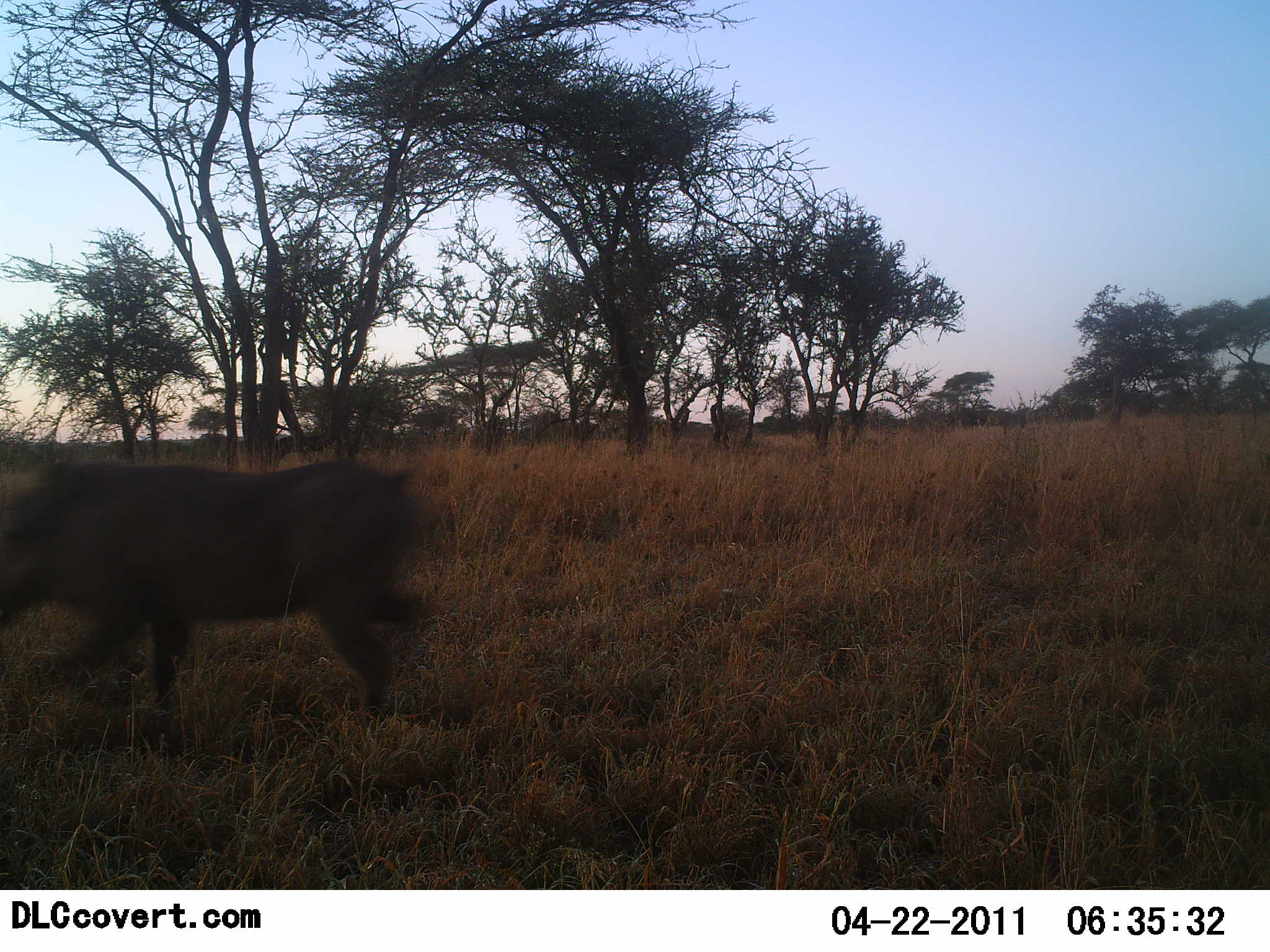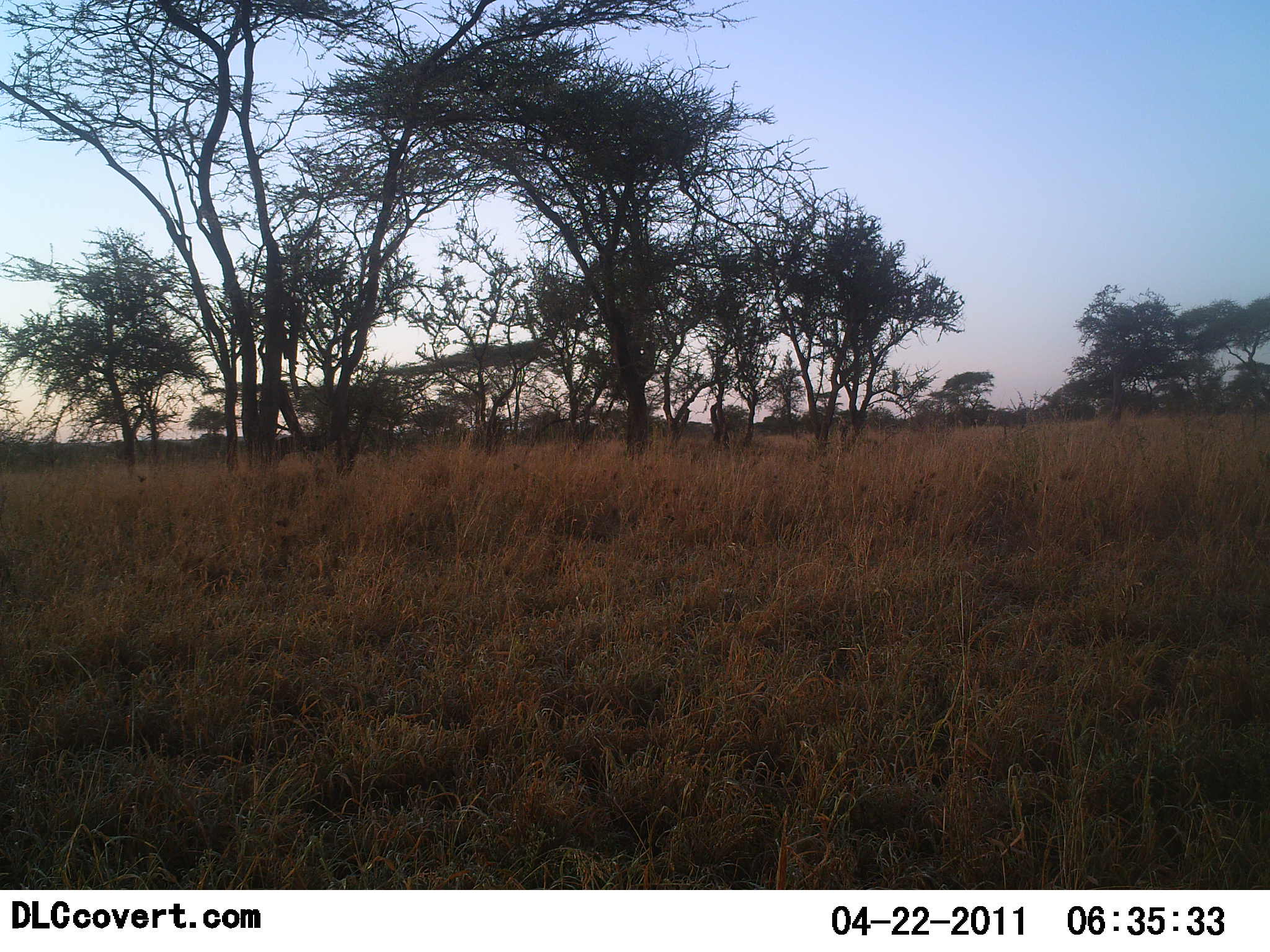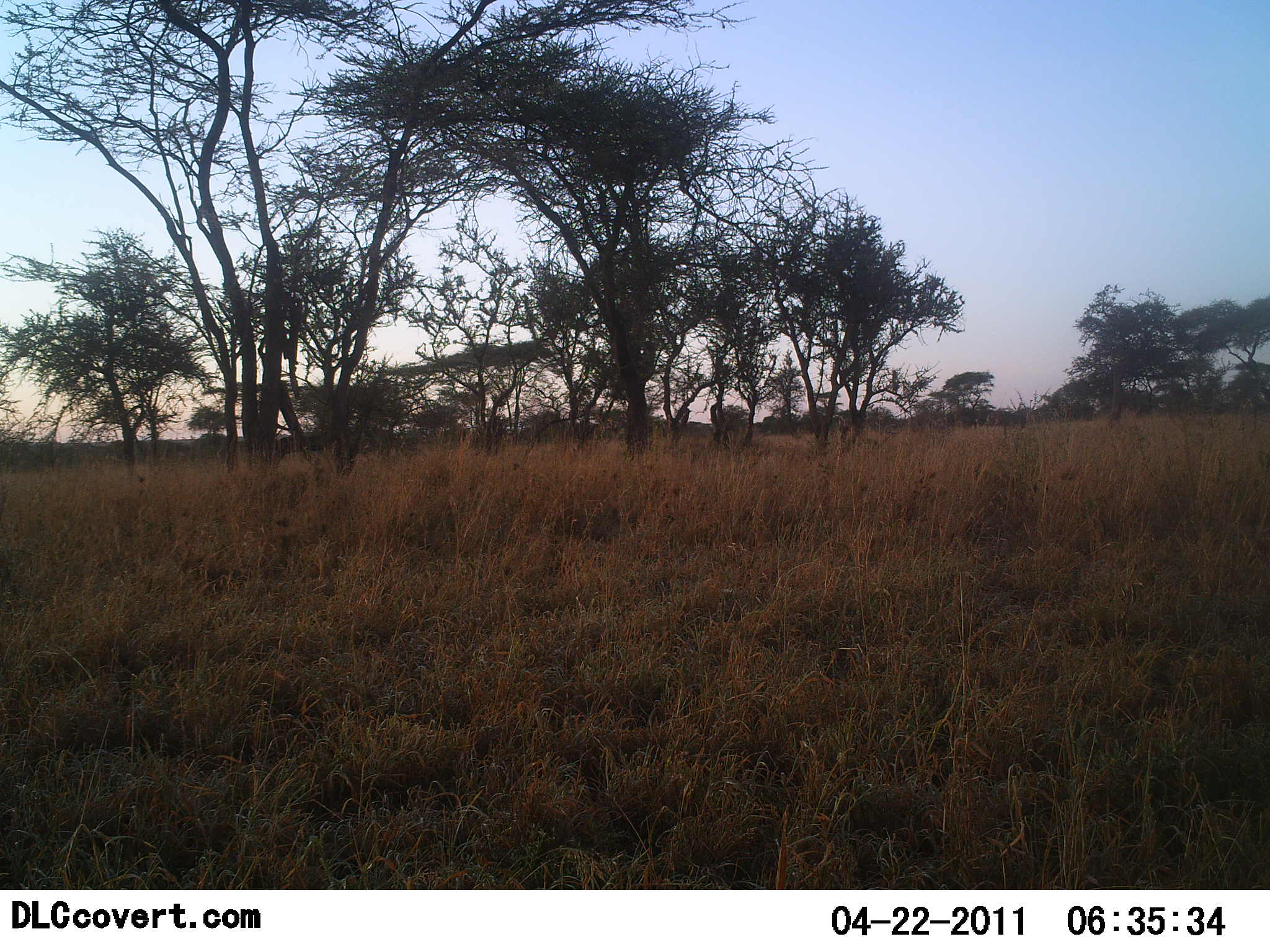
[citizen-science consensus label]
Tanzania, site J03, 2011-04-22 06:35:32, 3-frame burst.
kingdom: Animalia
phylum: Chordata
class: Mammalia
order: Artiodactyla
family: Suidae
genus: Phacochoerus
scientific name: Phacochoerus africanus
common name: warthog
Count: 1.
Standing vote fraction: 9%.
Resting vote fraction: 0%.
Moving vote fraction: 100%.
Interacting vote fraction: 0%.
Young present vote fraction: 0%.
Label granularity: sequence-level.